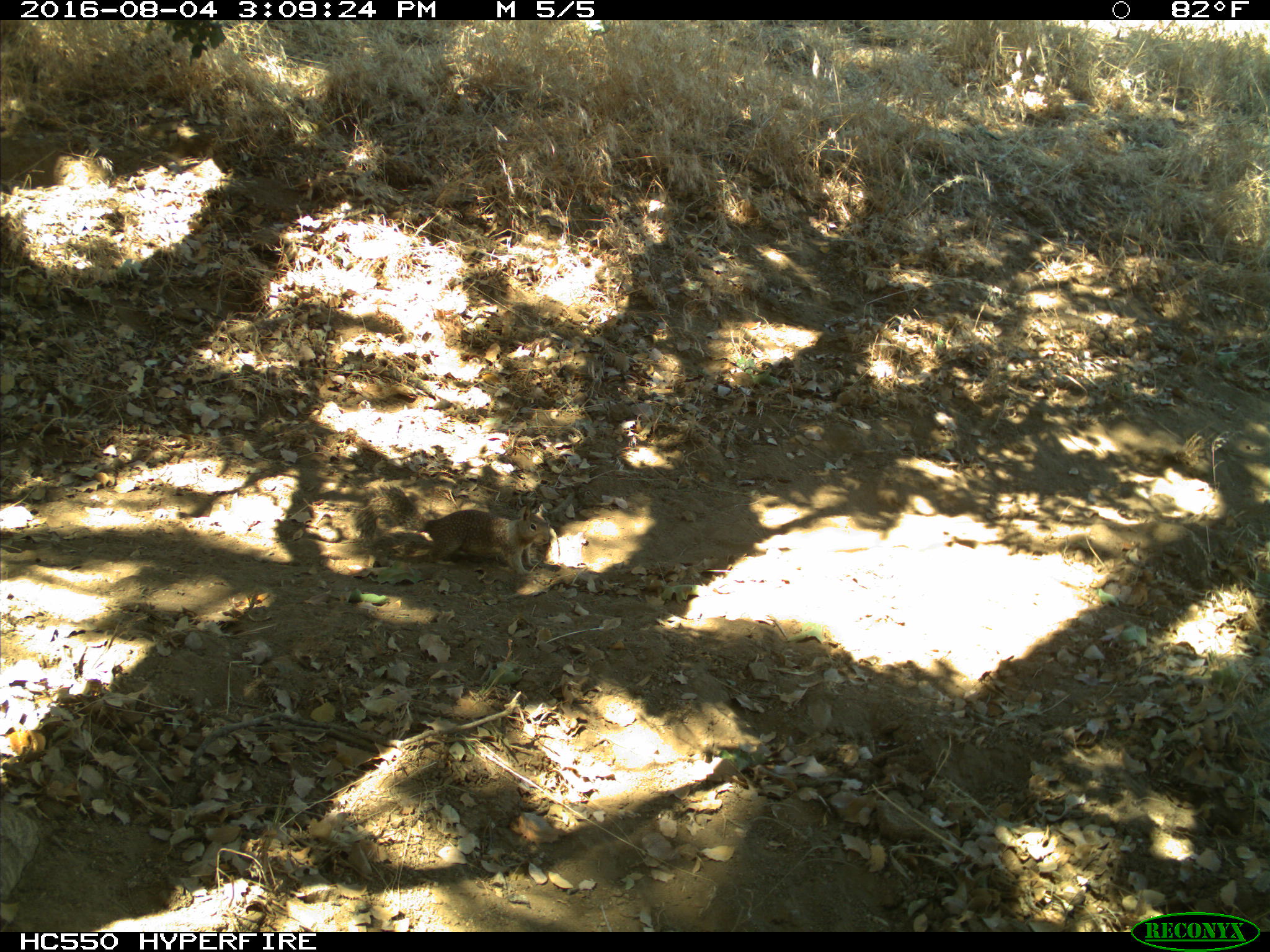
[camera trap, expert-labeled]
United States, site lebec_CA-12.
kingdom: Animalia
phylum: Chordata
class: Mammalia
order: Rodentia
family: Sciuridae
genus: Otospermophilus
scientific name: Otospermophilus beecheyi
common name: california ground squirrel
Otospermophilus beecheyi (california ground squirrel).